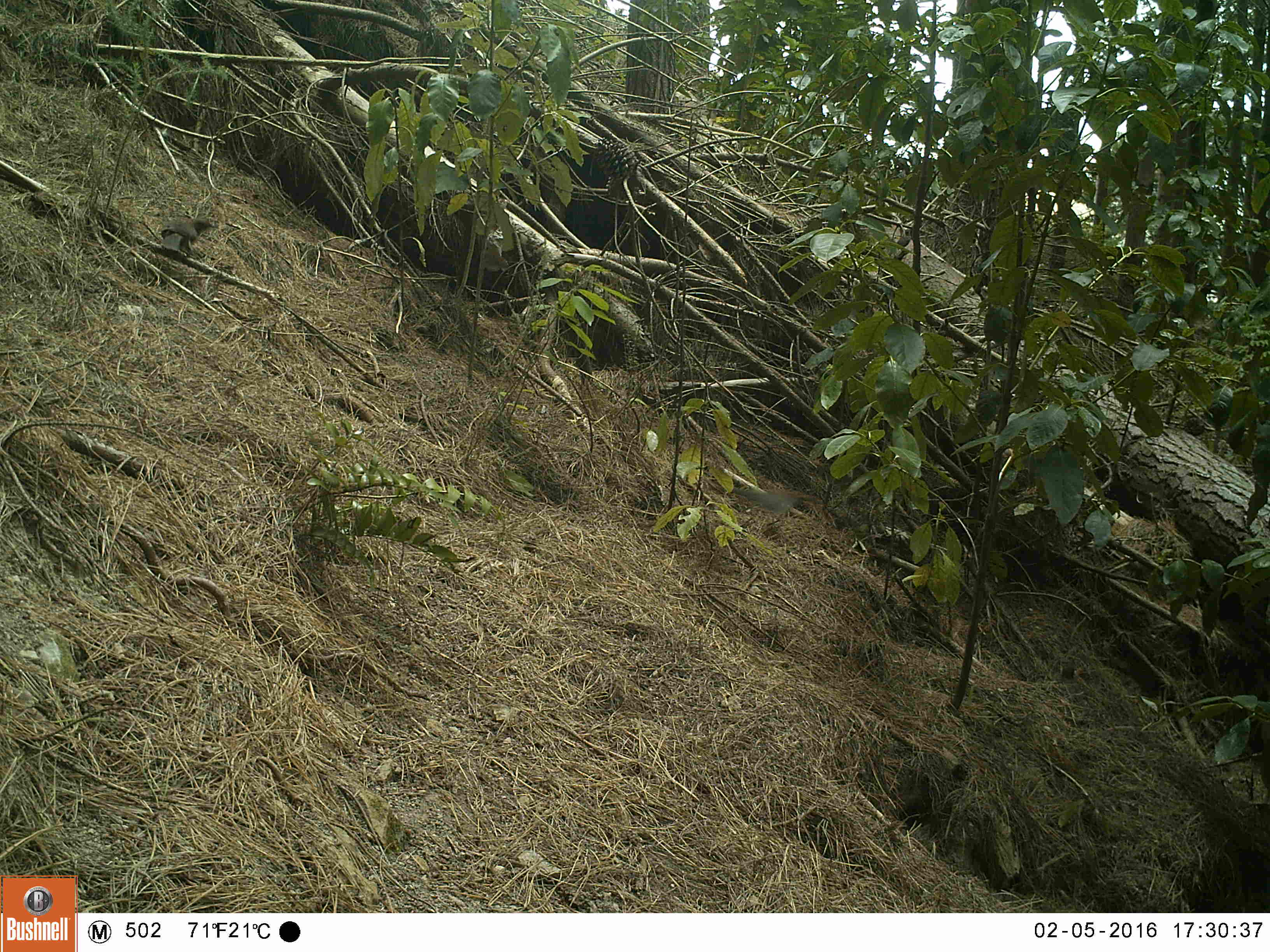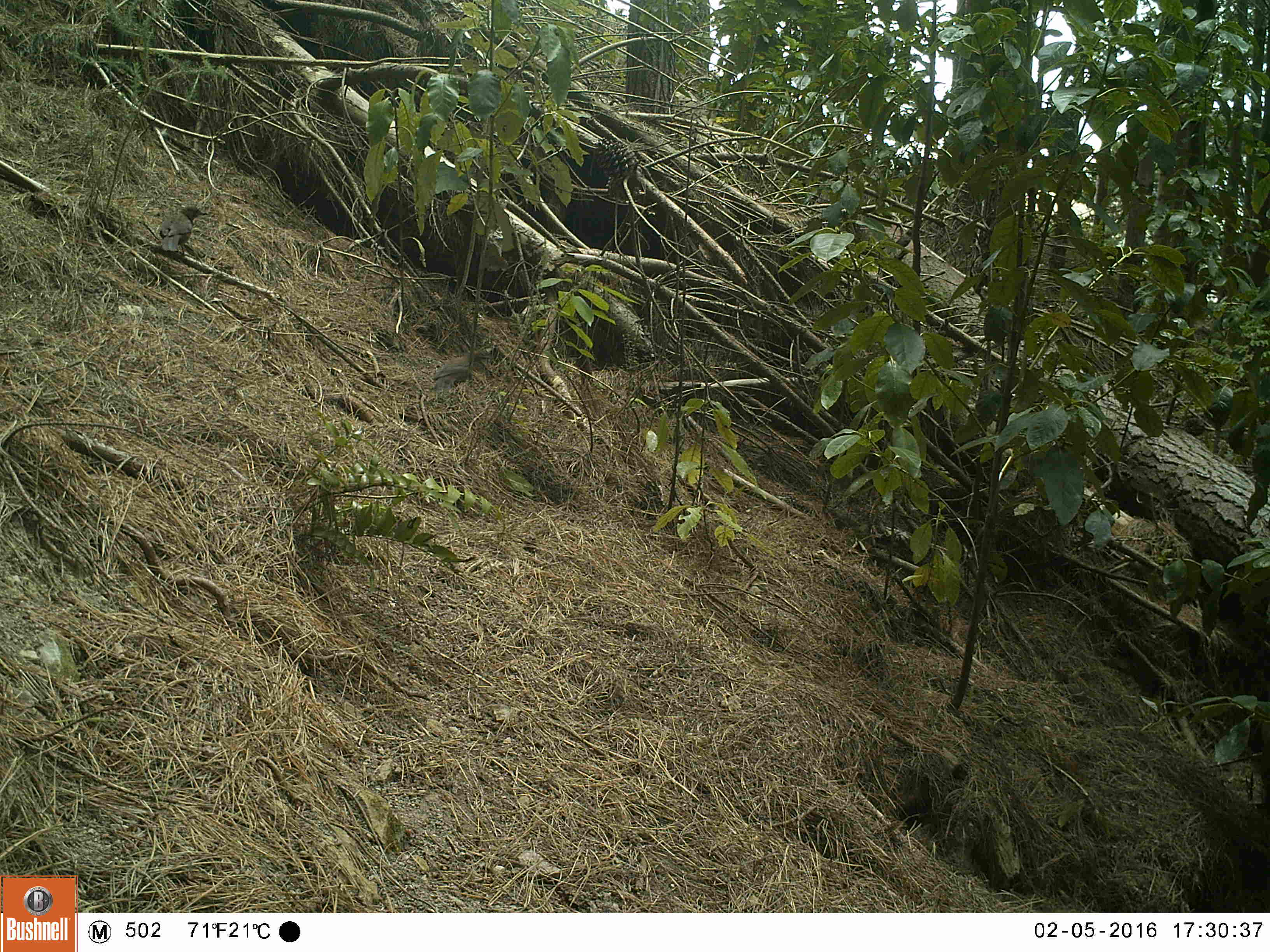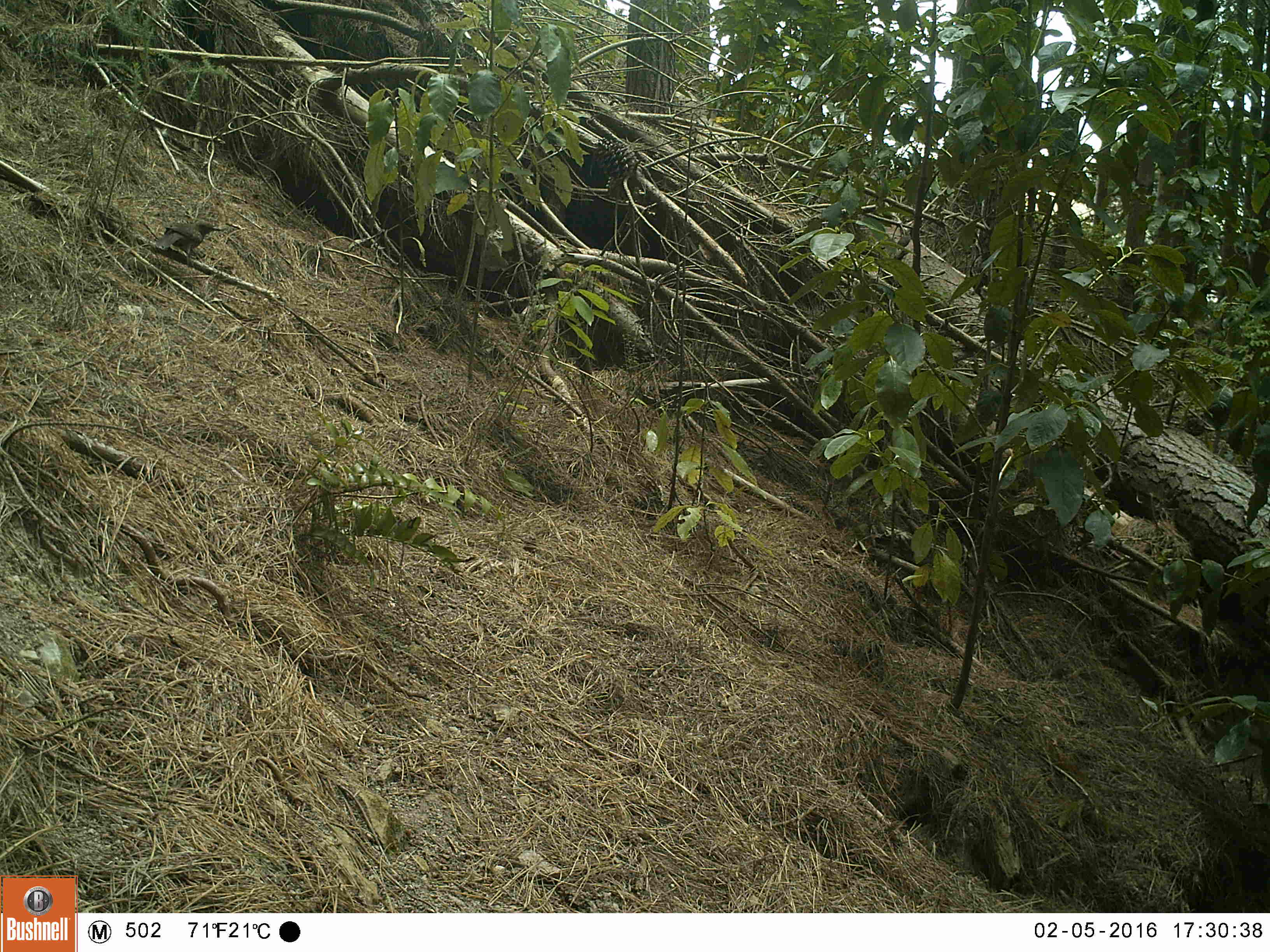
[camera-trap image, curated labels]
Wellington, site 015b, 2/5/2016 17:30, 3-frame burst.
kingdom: Animalia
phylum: Chordata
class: Aves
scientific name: Aves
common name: bird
Bird (Aves).